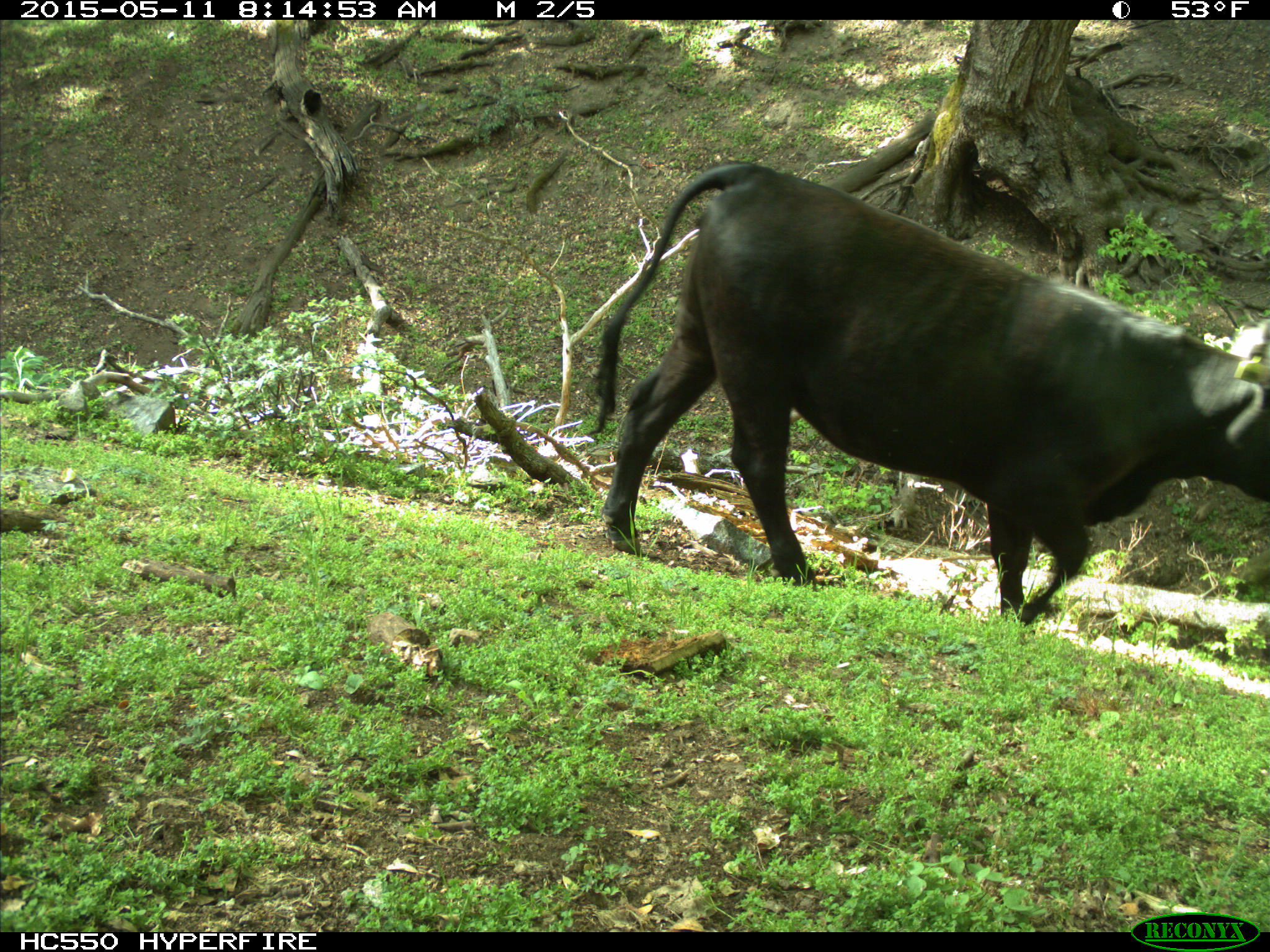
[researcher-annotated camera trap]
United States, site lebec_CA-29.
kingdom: Animalia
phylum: Chordata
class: Mammalia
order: Artiodactyla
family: Bovidae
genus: Bos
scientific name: Bos taurus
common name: domestic cow